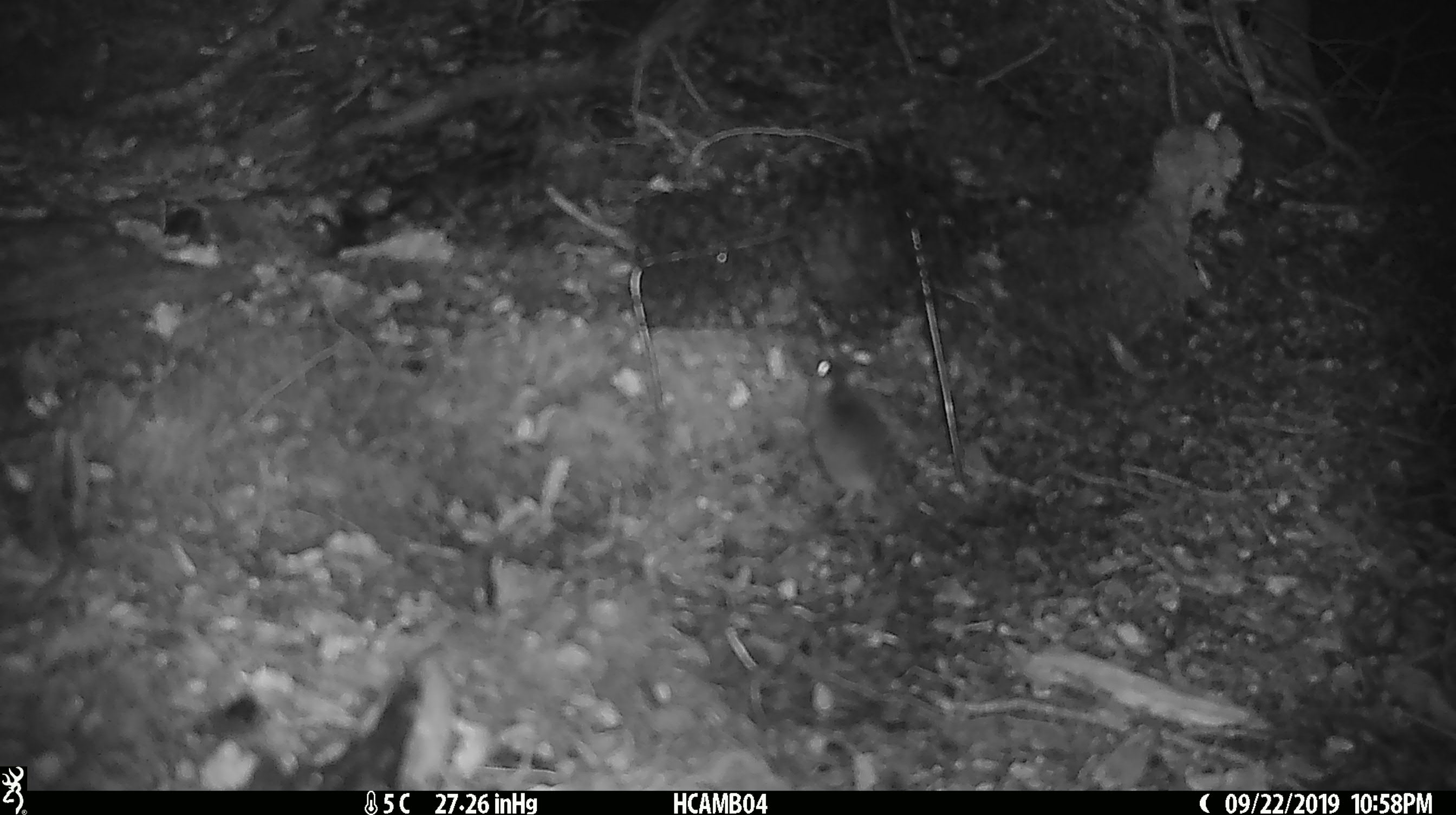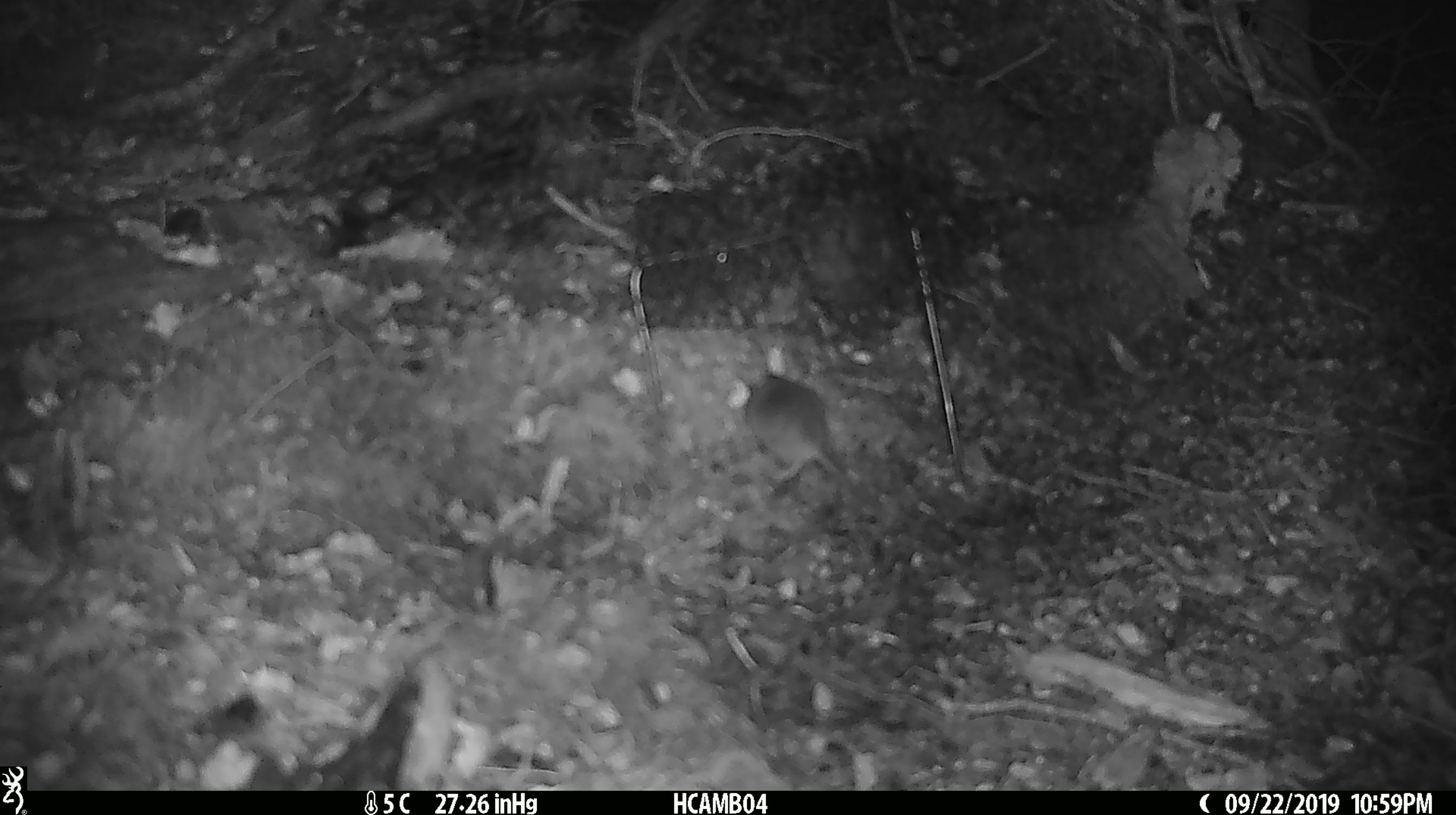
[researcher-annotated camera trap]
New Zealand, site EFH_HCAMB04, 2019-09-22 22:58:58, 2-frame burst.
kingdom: Animalia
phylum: Chordata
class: Mammalia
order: Rodentia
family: Muridae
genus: Mus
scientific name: Mus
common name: mouse